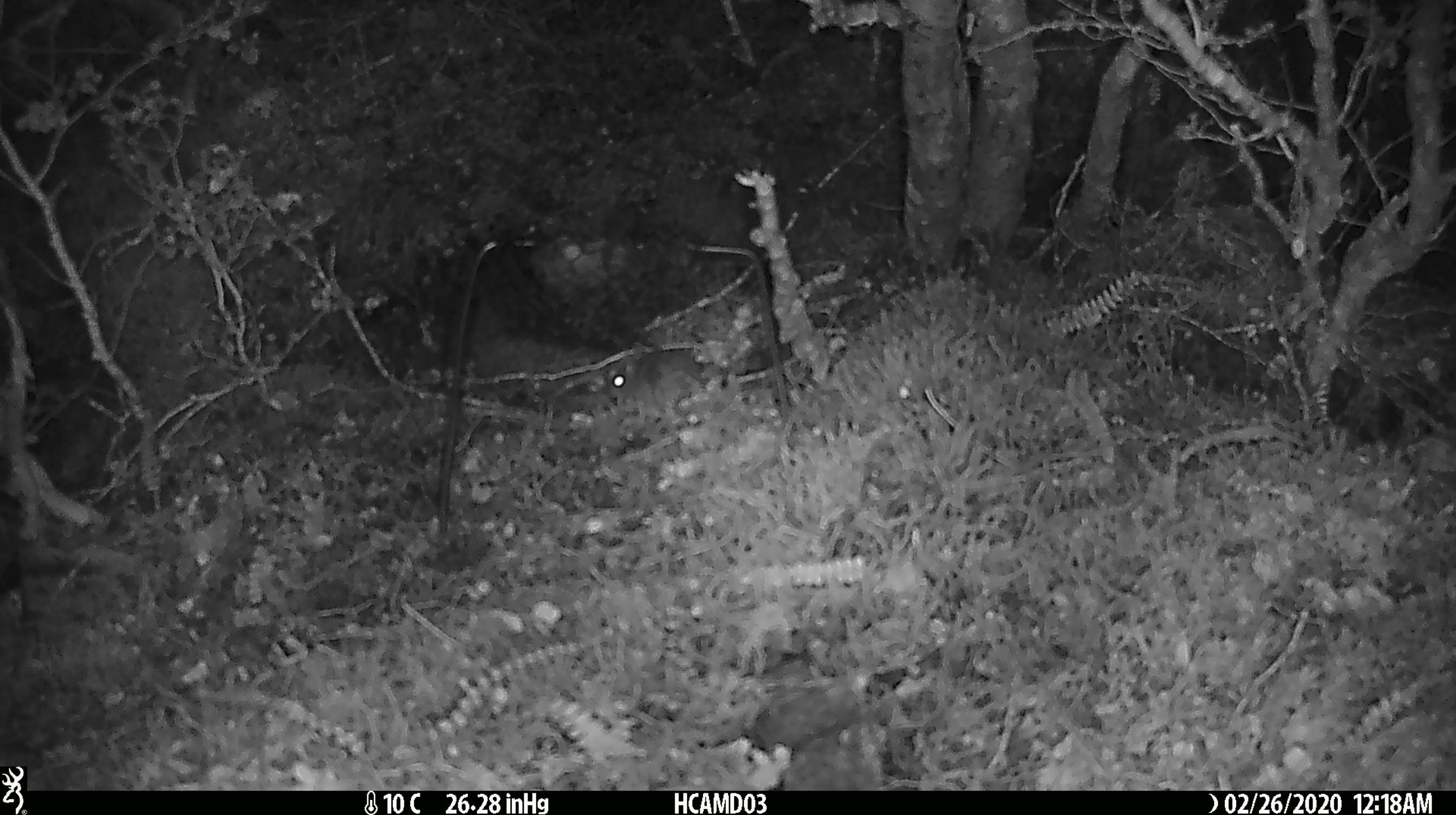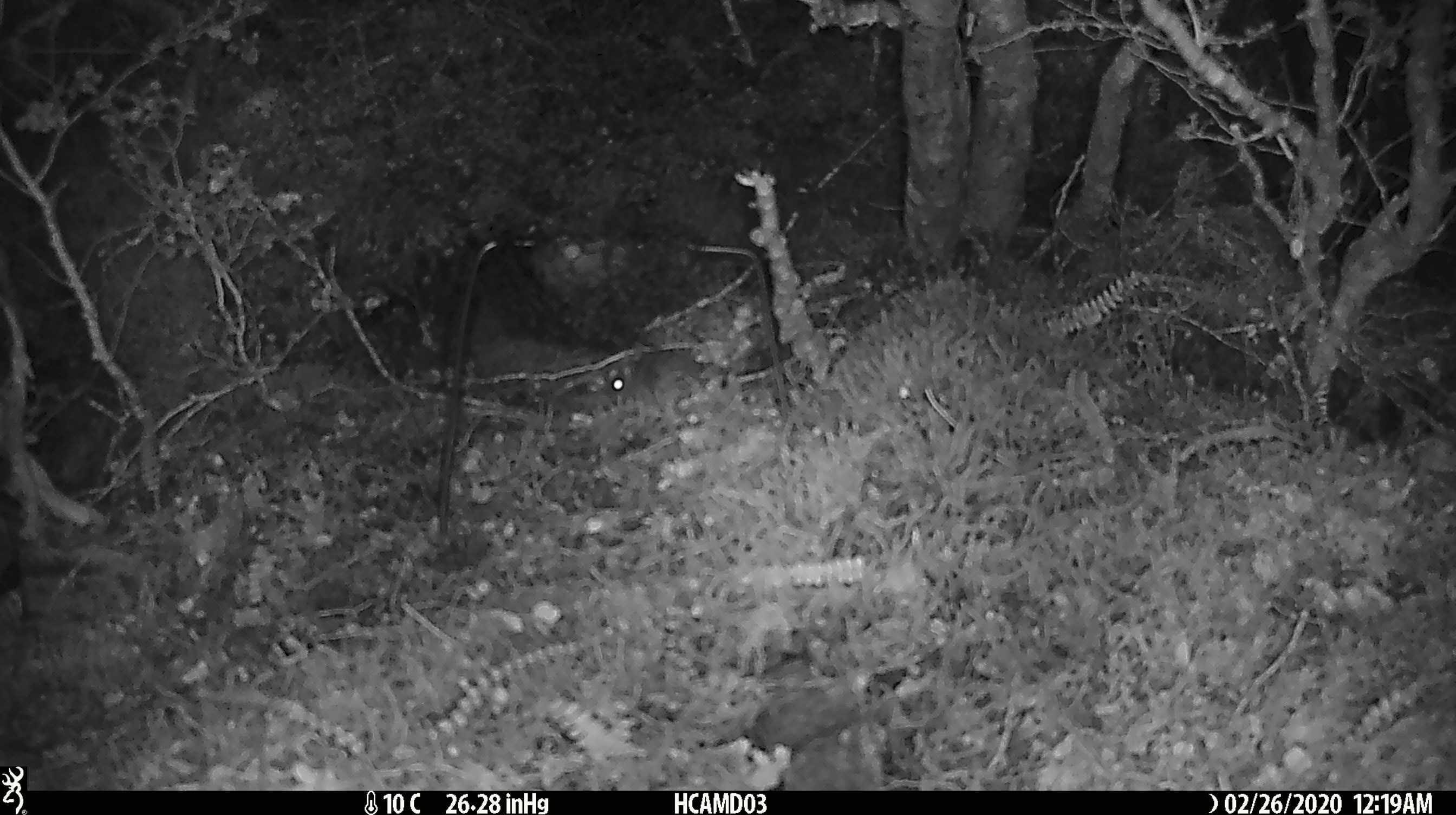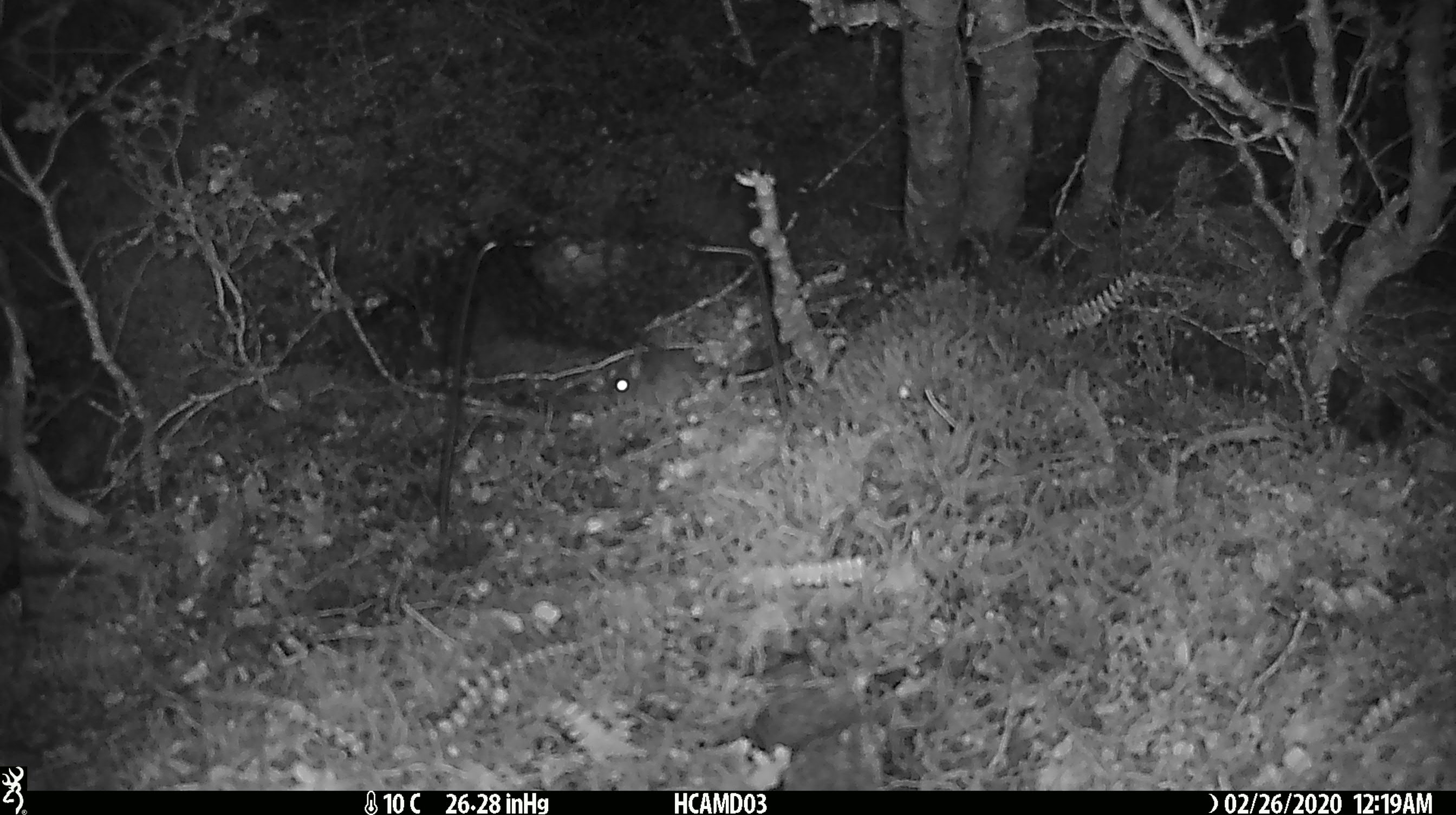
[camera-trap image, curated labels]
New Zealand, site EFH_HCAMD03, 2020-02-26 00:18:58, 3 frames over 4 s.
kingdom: Animalia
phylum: Chordata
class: Mammalia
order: Rodentia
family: Muridae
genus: Mus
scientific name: Mus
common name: mouse